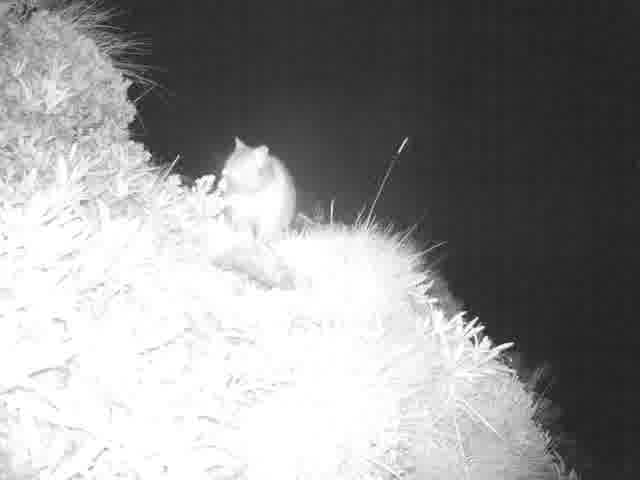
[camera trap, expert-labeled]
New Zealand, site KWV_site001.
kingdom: Animalia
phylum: Chordata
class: Mammalia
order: Diprotodontia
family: Phalangeridae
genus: Trichosurus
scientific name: Trichosurus vulpecula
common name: common brushtail possum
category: possum